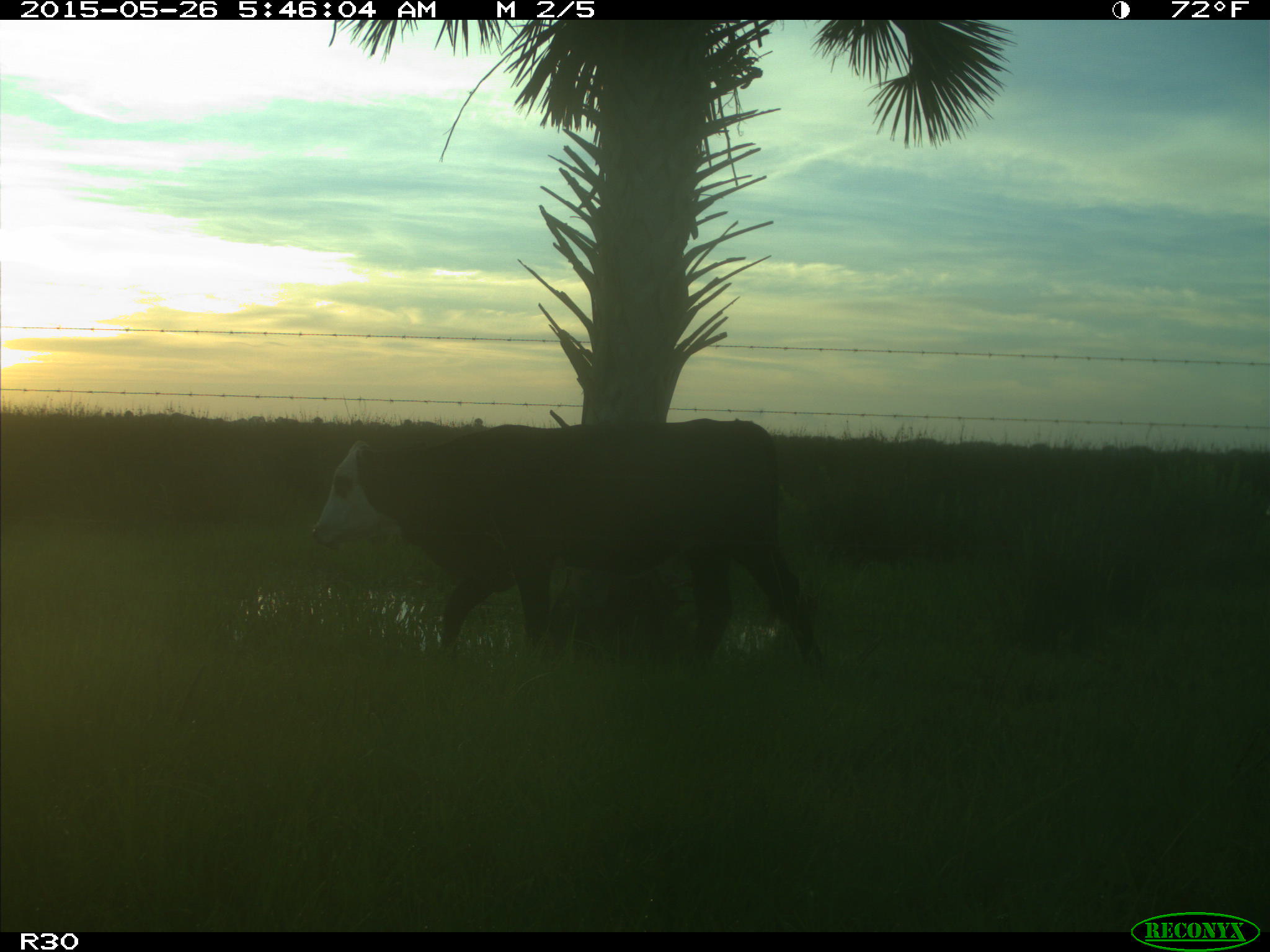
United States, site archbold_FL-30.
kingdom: Animalia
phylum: Chordata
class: Mammalia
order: Artiodactyla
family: Bovidae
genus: Bos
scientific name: Bos taurus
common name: domestic cow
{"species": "Bos taurus (domestic cow)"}